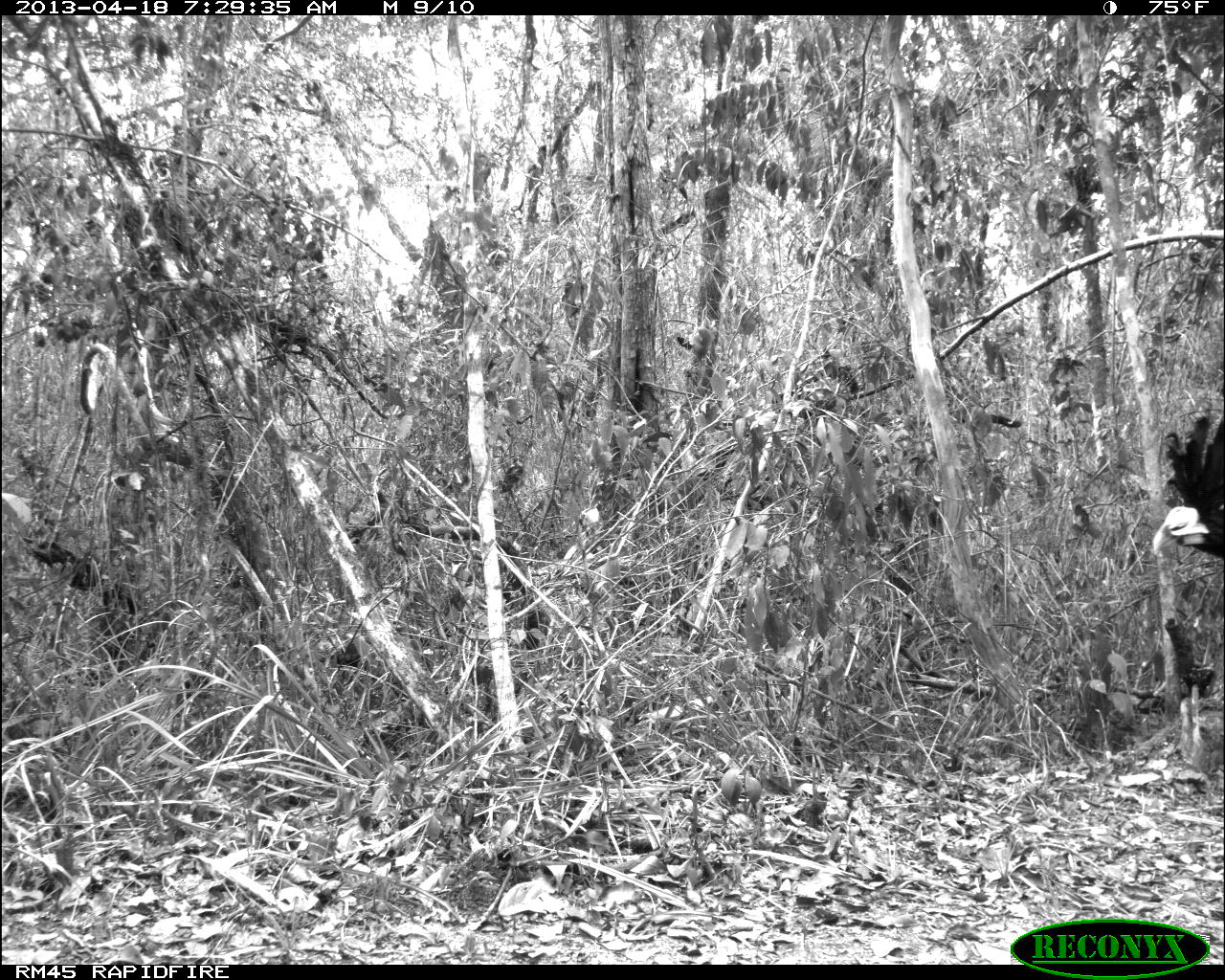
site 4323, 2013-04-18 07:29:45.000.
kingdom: Animalia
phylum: Chordata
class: Aves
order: Galliformes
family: Cracidae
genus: Crax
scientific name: Crax rubra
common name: great curassow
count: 3